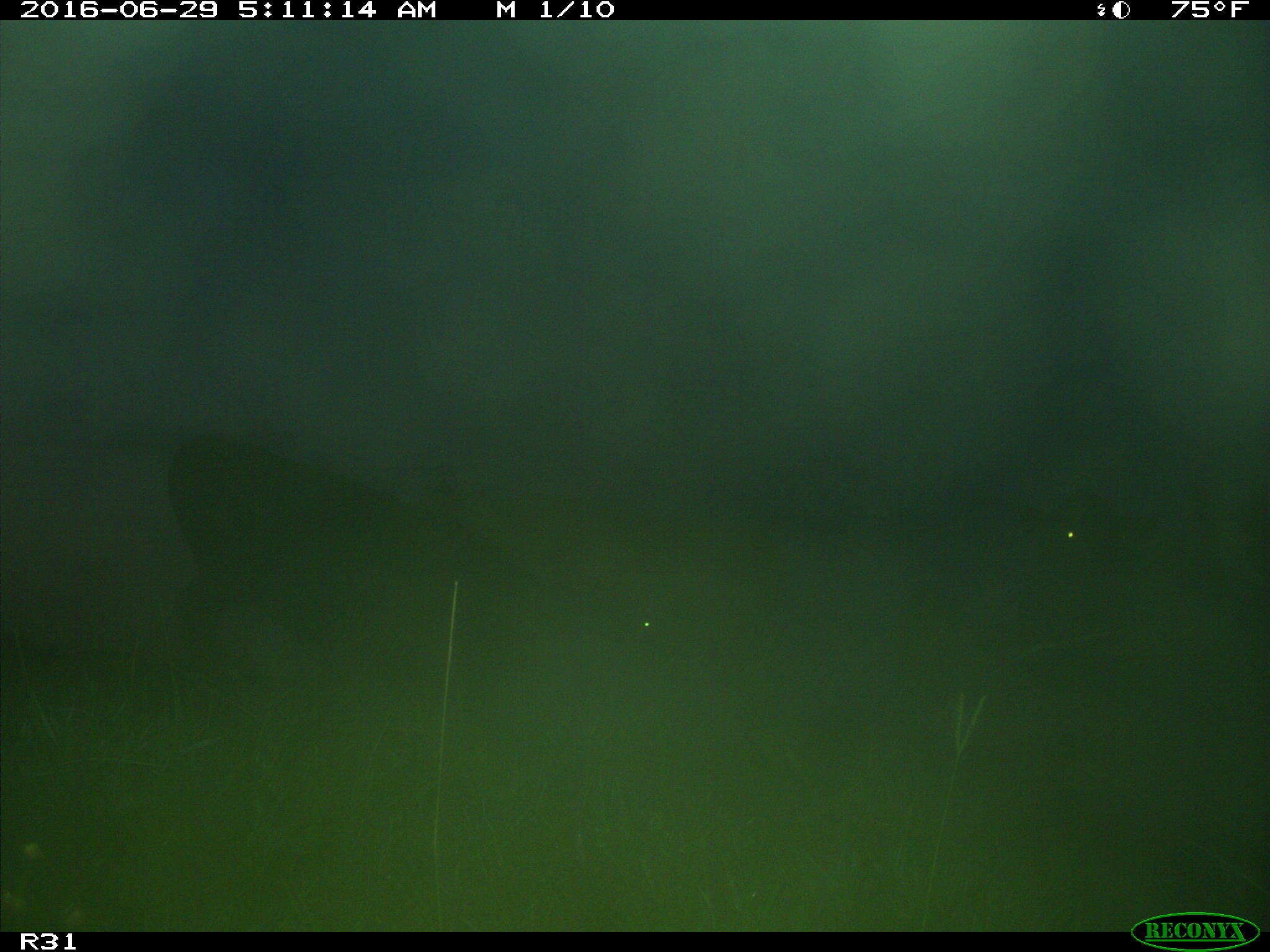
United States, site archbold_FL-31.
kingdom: Animalia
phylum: Chordata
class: Mammalia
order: Artiodactyla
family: Bovidae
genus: Bos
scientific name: Bos taurus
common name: domestic cow